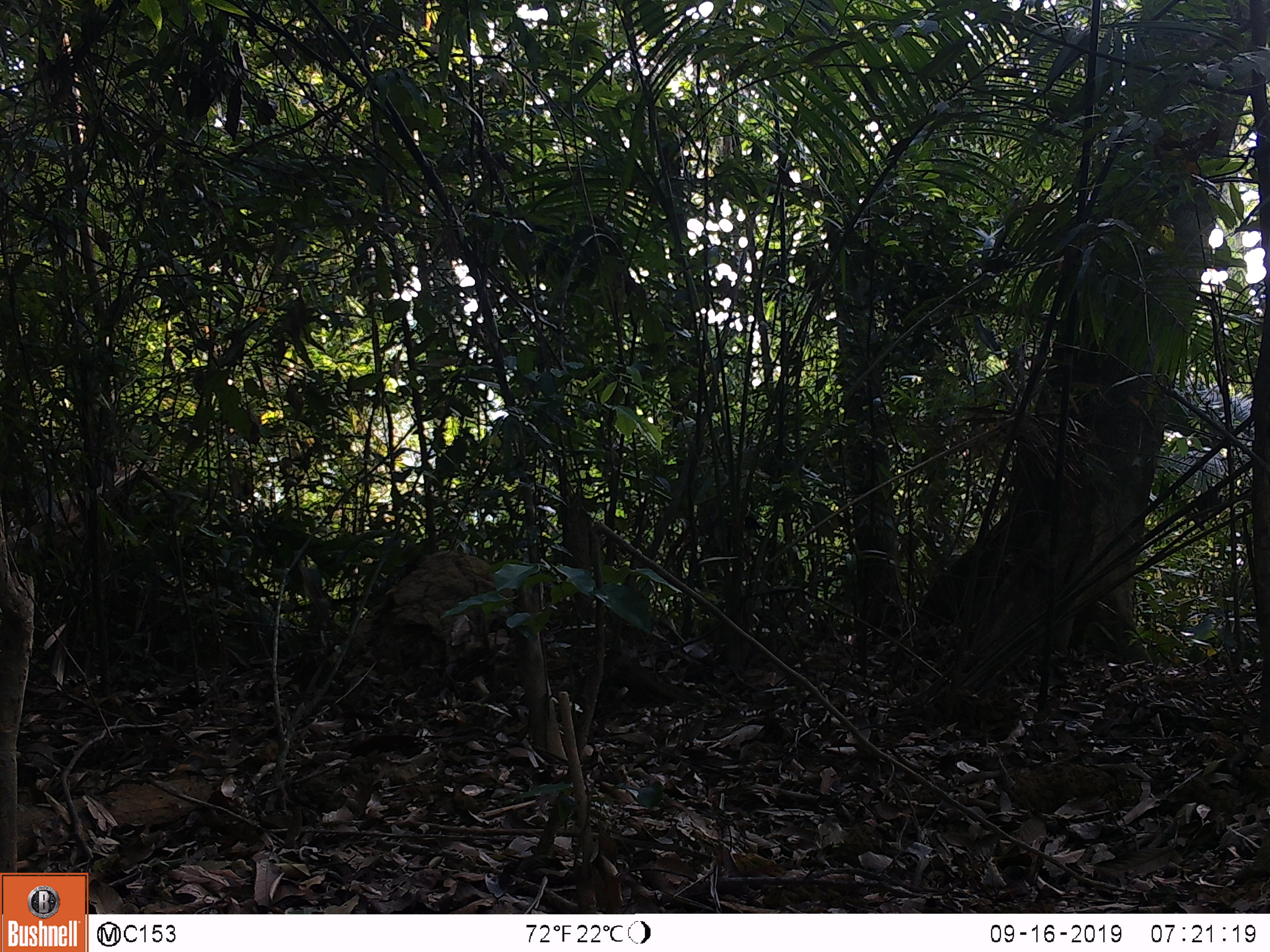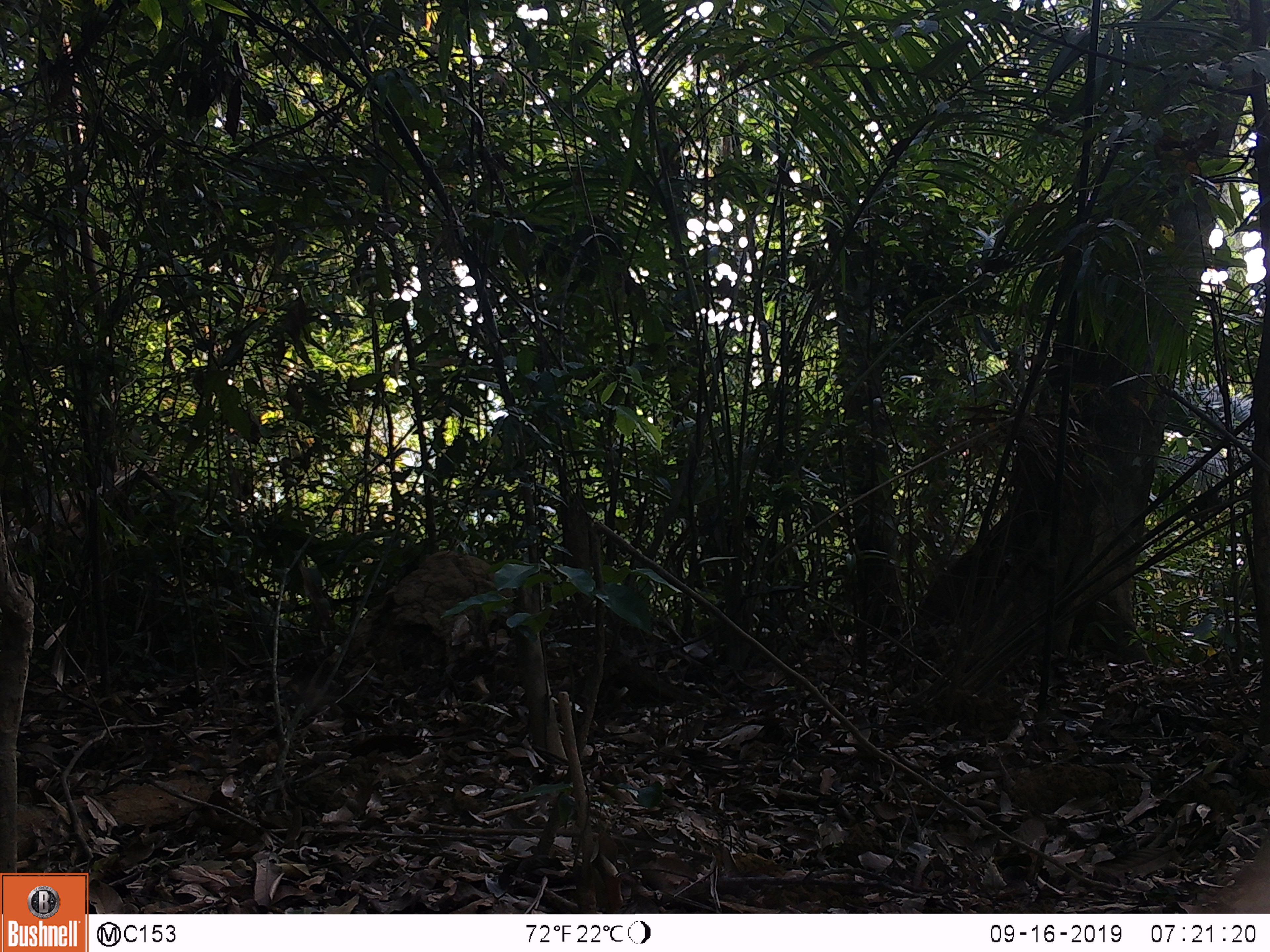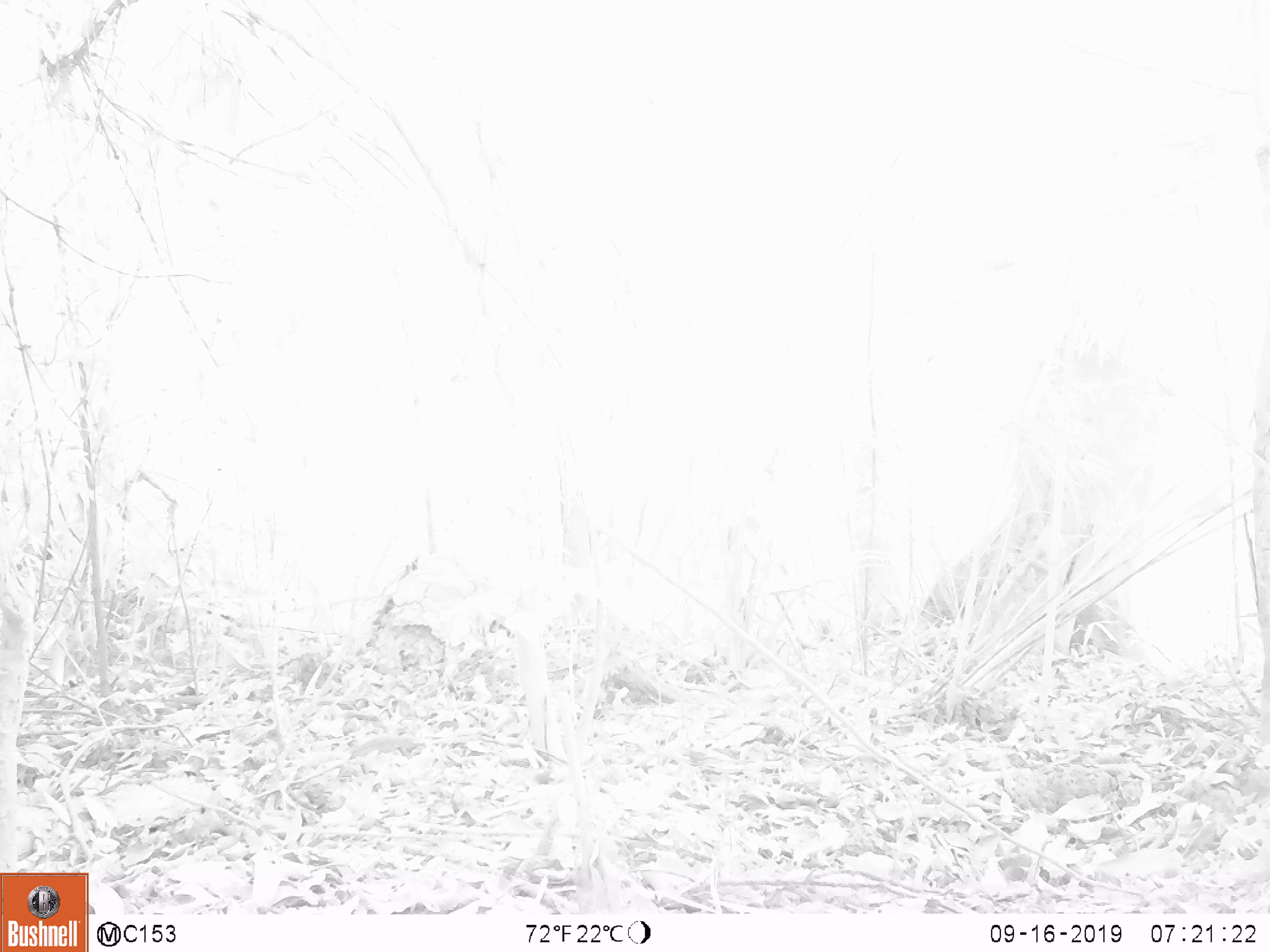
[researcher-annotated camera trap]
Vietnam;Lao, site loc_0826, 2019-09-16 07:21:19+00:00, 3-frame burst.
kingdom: Animalia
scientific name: Animalia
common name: animal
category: unidentified animal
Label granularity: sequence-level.